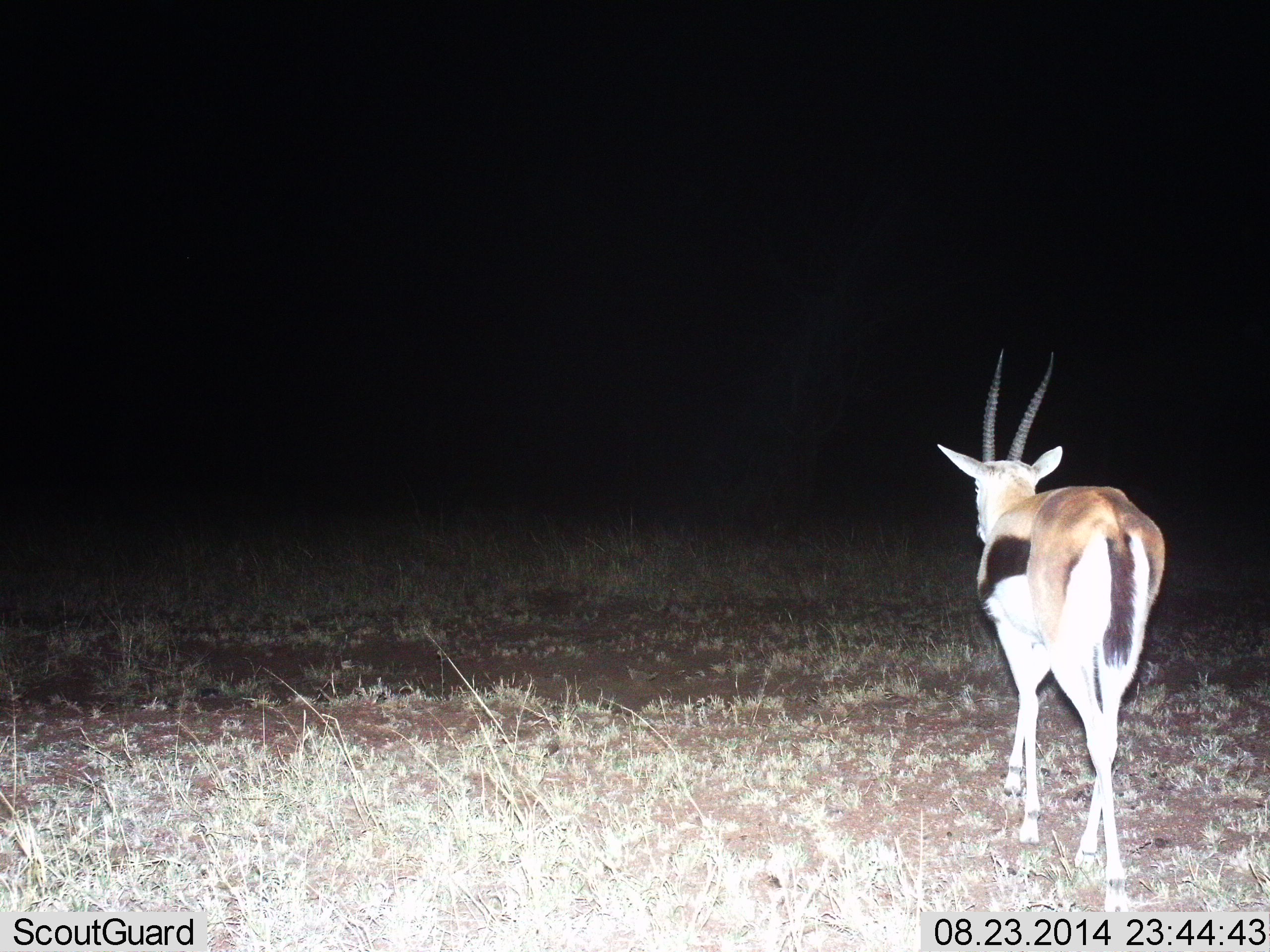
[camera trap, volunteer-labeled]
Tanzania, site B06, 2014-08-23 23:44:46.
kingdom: Animalia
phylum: Chordata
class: Mammalia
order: Artiodactyla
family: Bovidae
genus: Eudorcas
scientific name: Eudorcas thomsonii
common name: thomson's gazelle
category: gazellethomsons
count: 1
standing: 20%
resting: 0%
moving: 80%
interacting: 0%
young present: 0%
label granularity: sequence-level